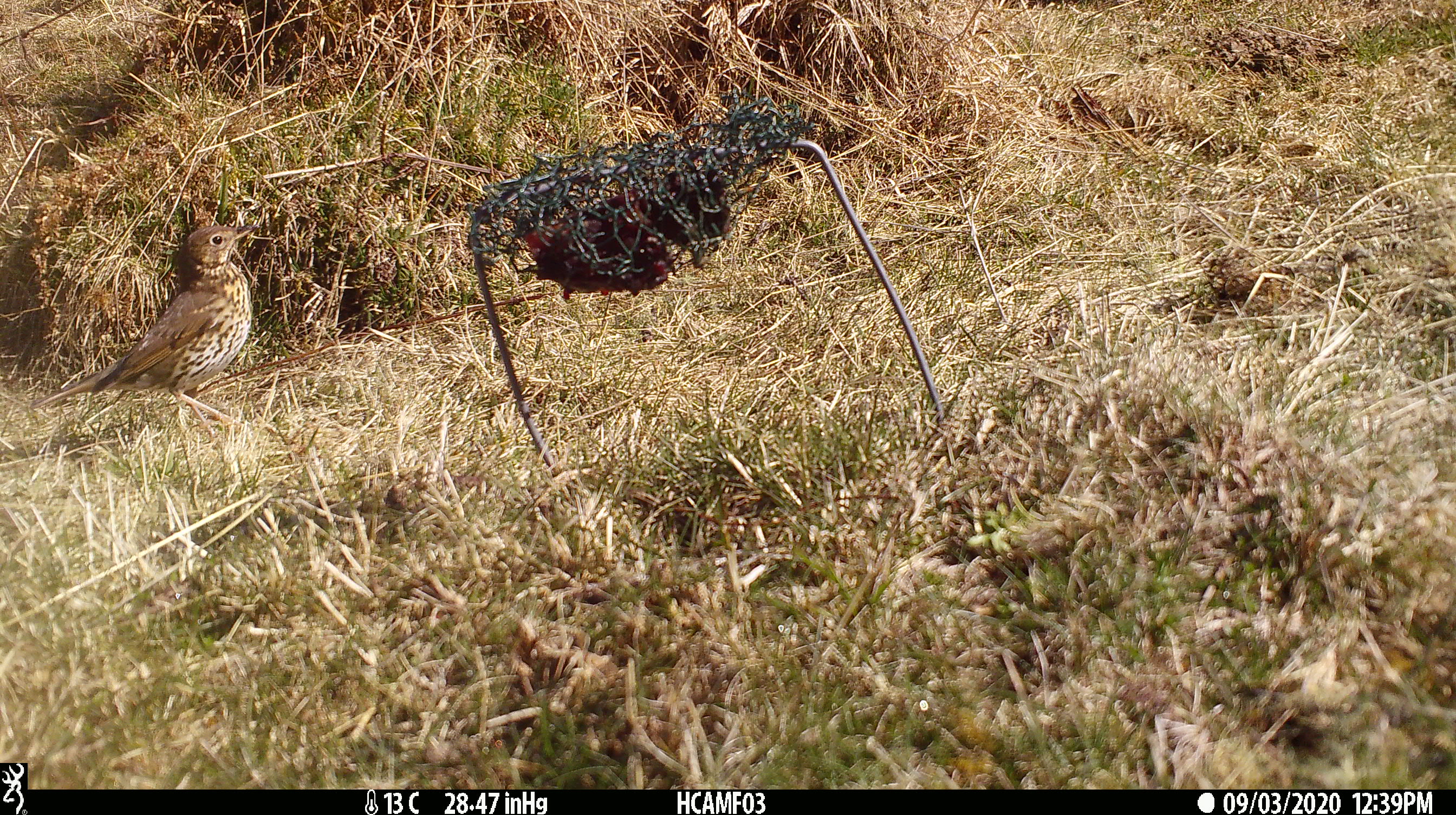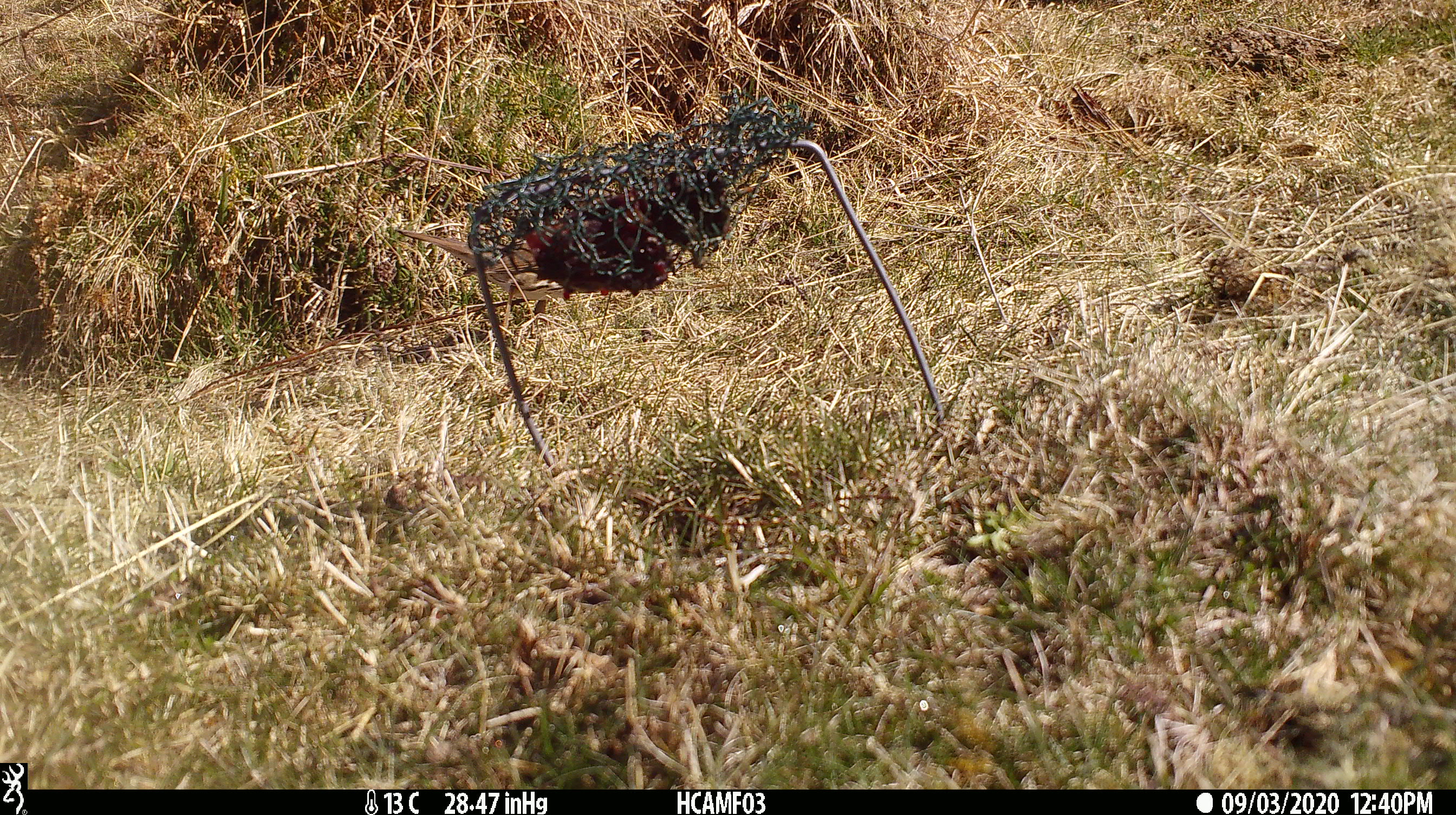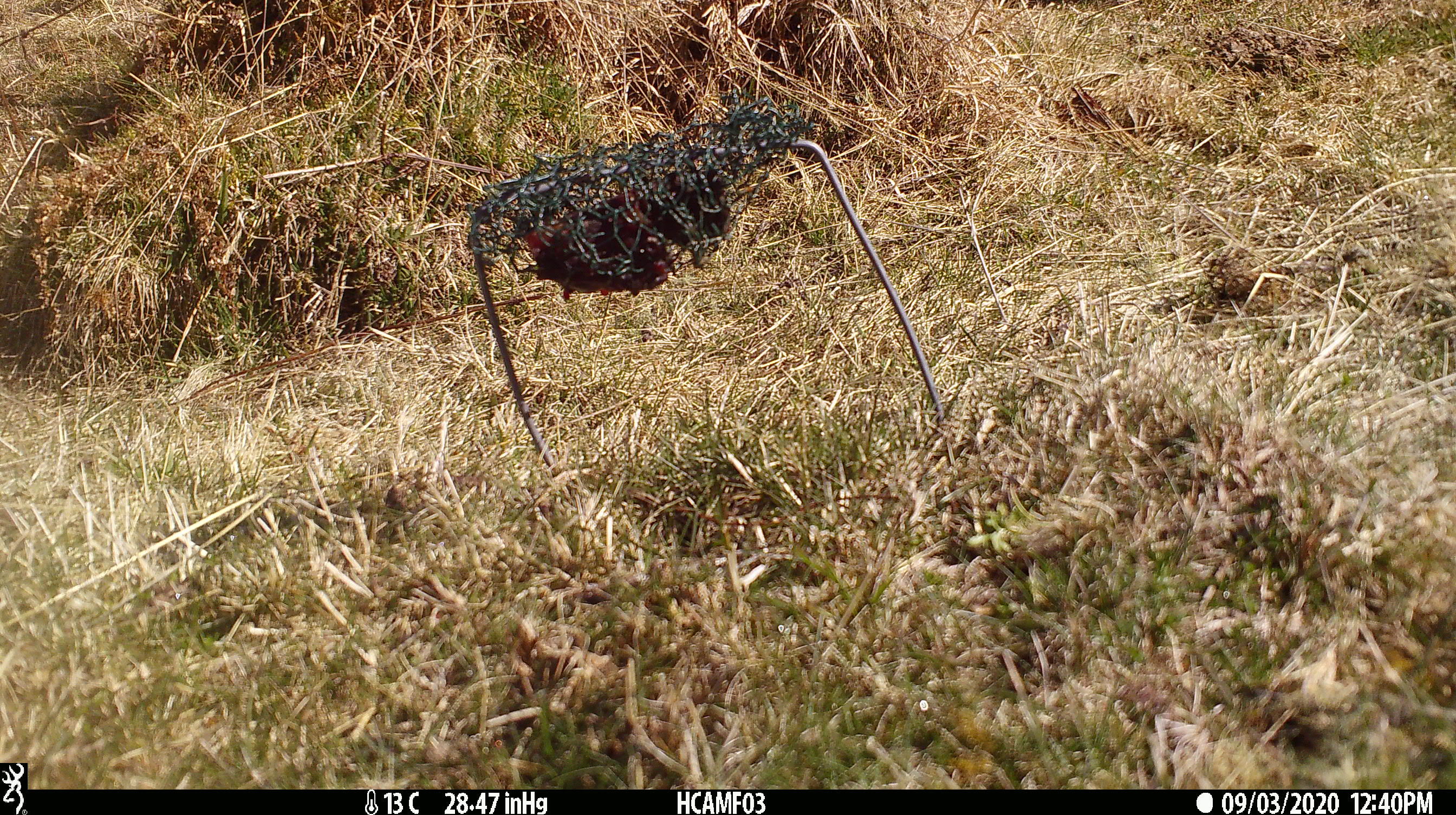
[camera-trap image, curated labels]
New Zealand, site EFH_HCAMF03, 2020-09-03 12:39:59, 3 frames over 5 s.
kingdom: Animalia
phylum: Chordata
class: Aves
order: Passeriformes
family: Turdidae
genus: Turdus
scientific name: Turdus philomelos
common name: song thrush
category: thrush